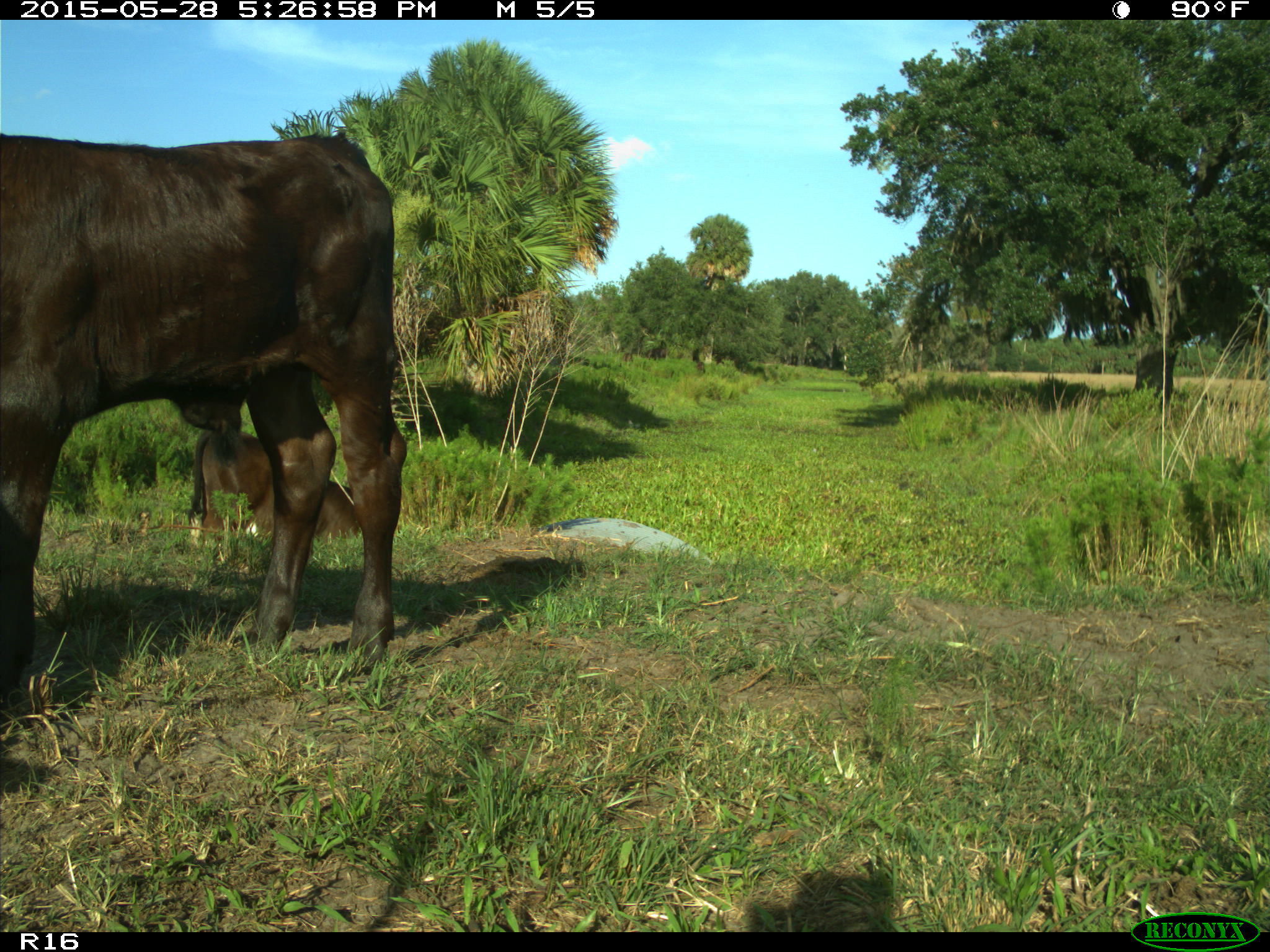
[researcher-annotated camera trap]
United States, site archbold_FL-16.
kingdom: Animalia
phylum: Chordata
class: Mammalia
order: Artiodactyla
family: Bovidae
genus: Bos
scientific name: Bos taurus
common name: domestic cow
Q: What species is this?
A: Bos taurus (domestic cow).